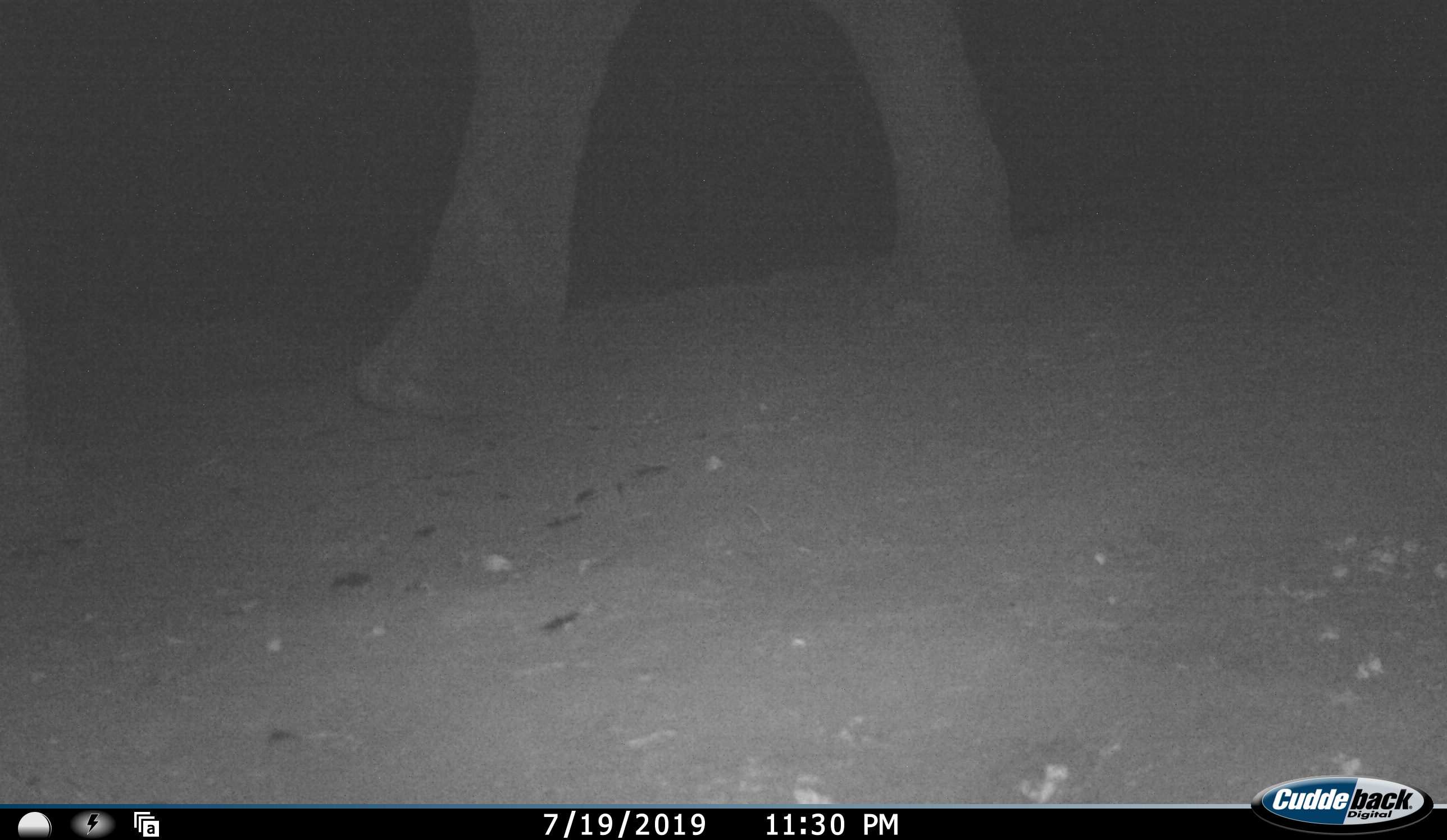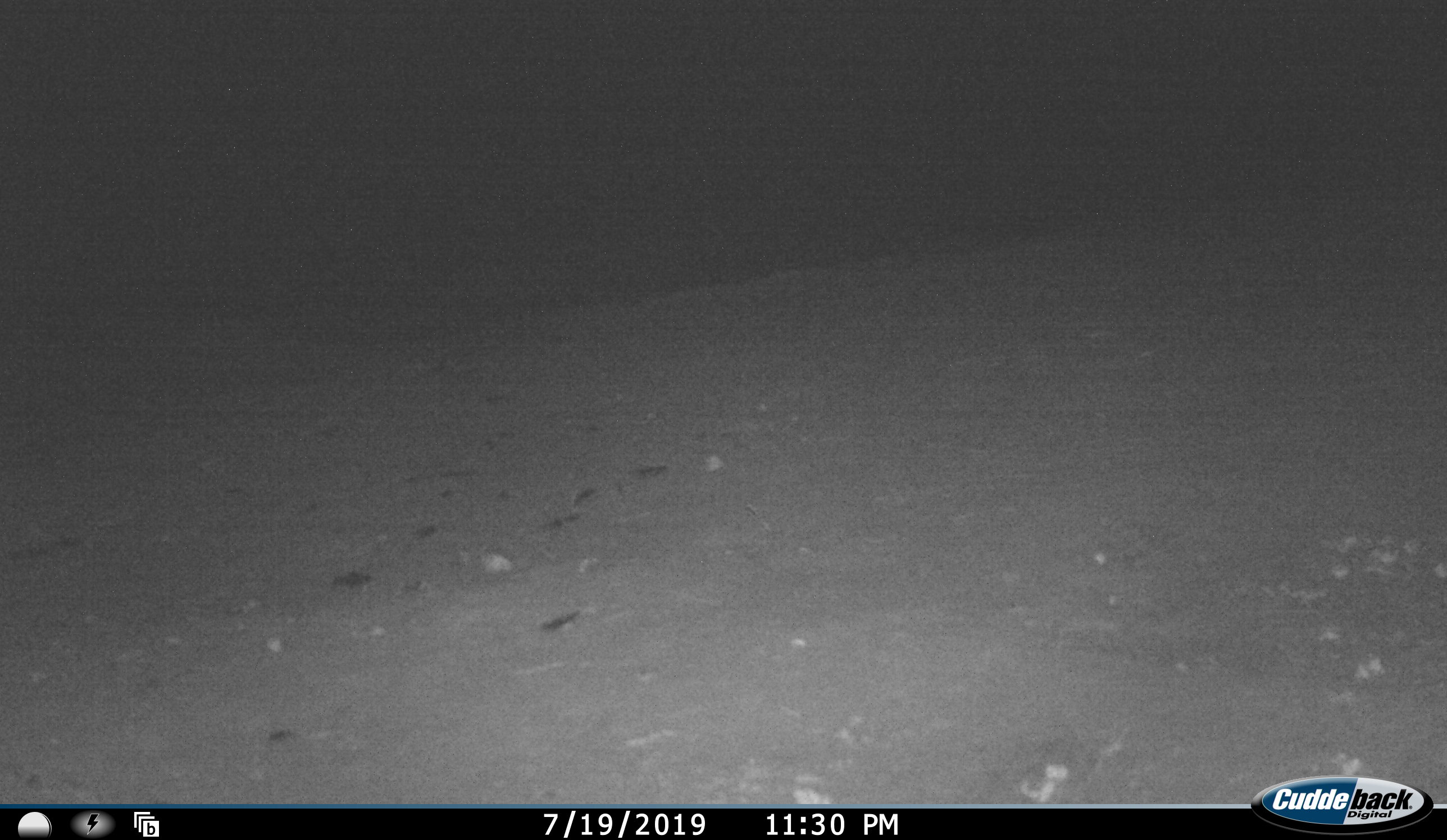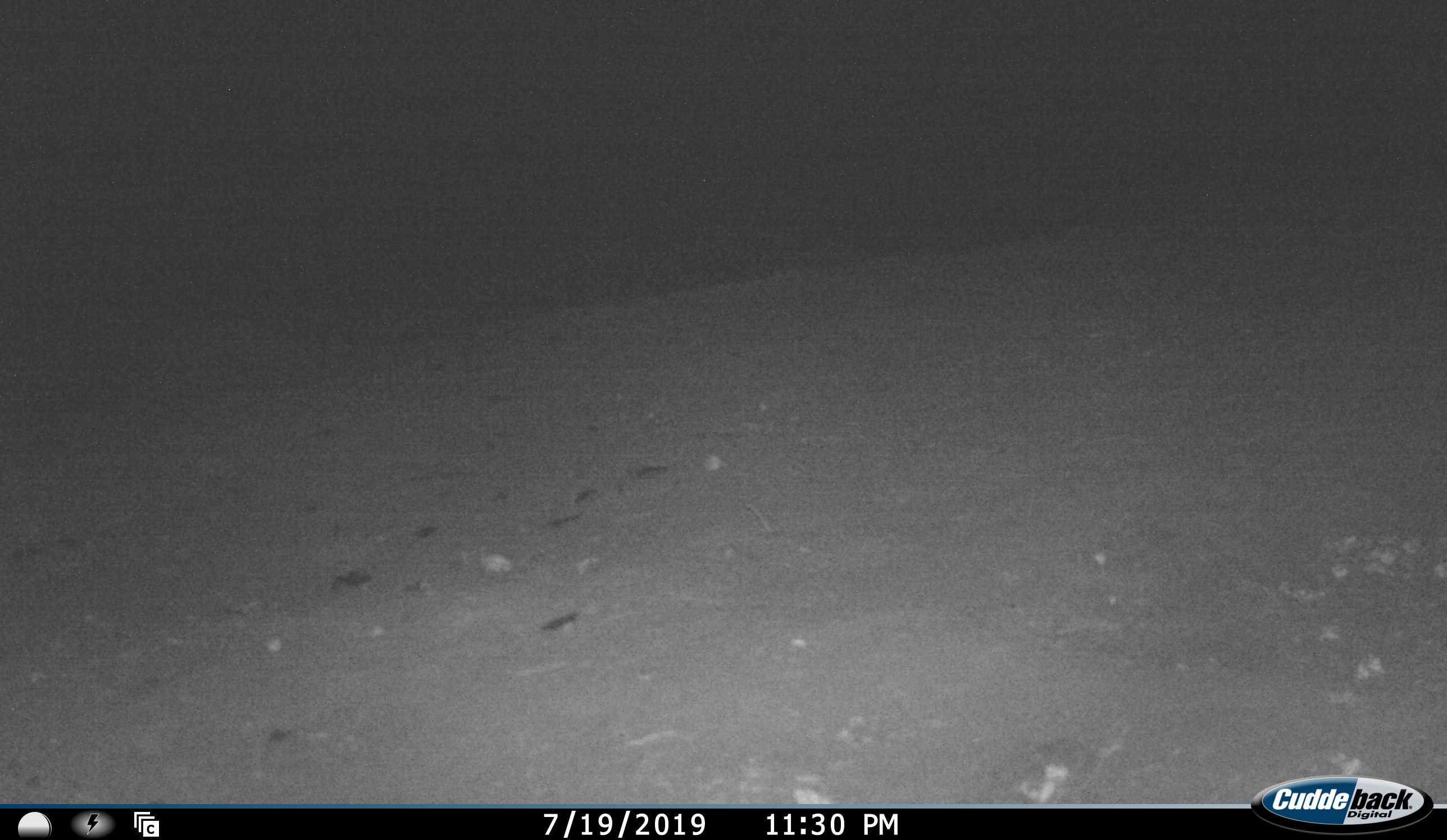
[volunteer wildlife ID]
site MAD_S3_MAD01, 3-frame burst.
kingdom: Animalia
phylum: Chordata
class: Mammalia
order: Proboscidea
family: Elephantidae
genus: Loxodonta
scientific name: Loxodonta africana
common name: african bush elephant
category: elephant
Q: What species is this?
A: Elephant (african bush elephant) (Loxodonta africana).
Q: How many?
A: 1.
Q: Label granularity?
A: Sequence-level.